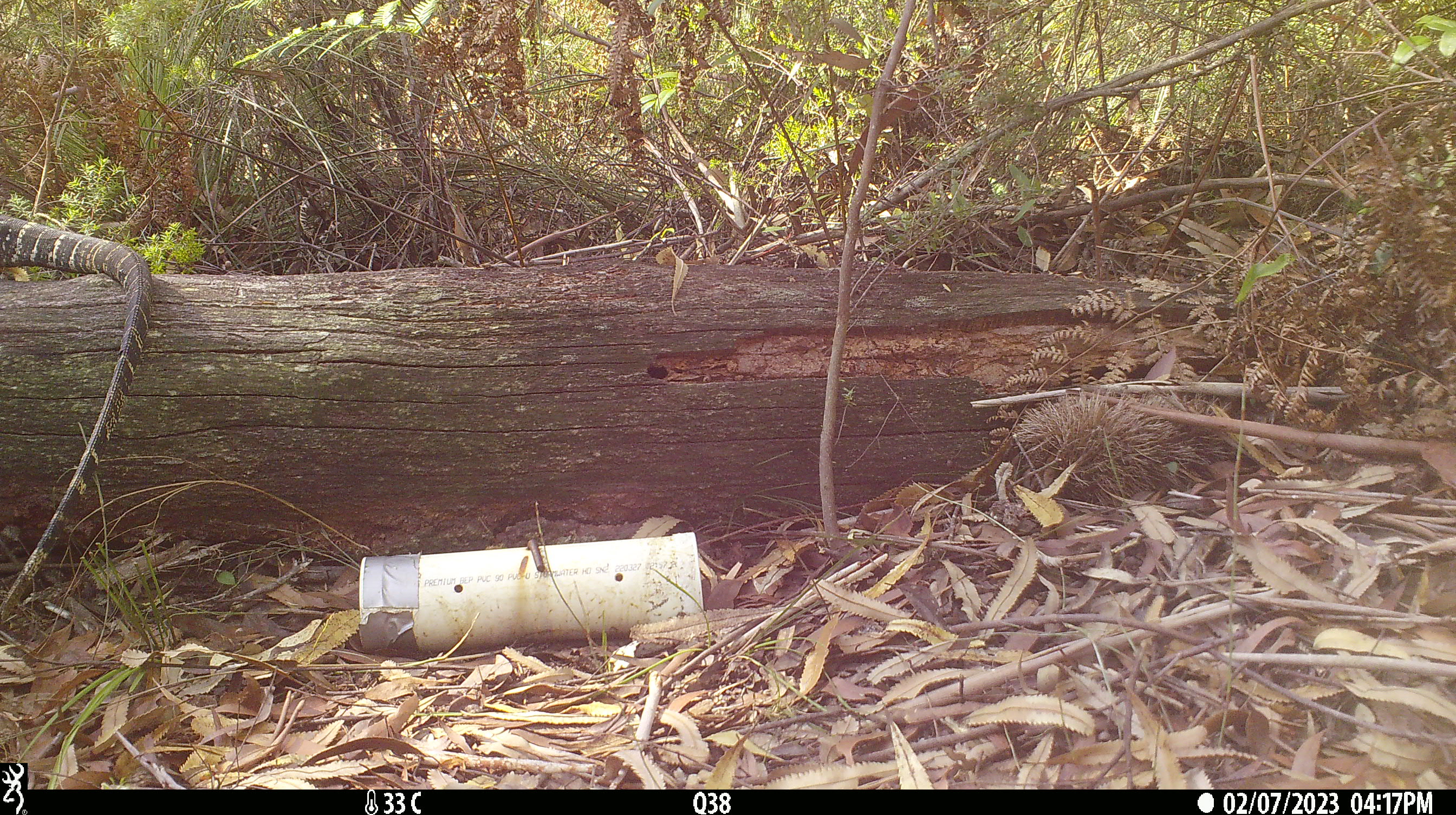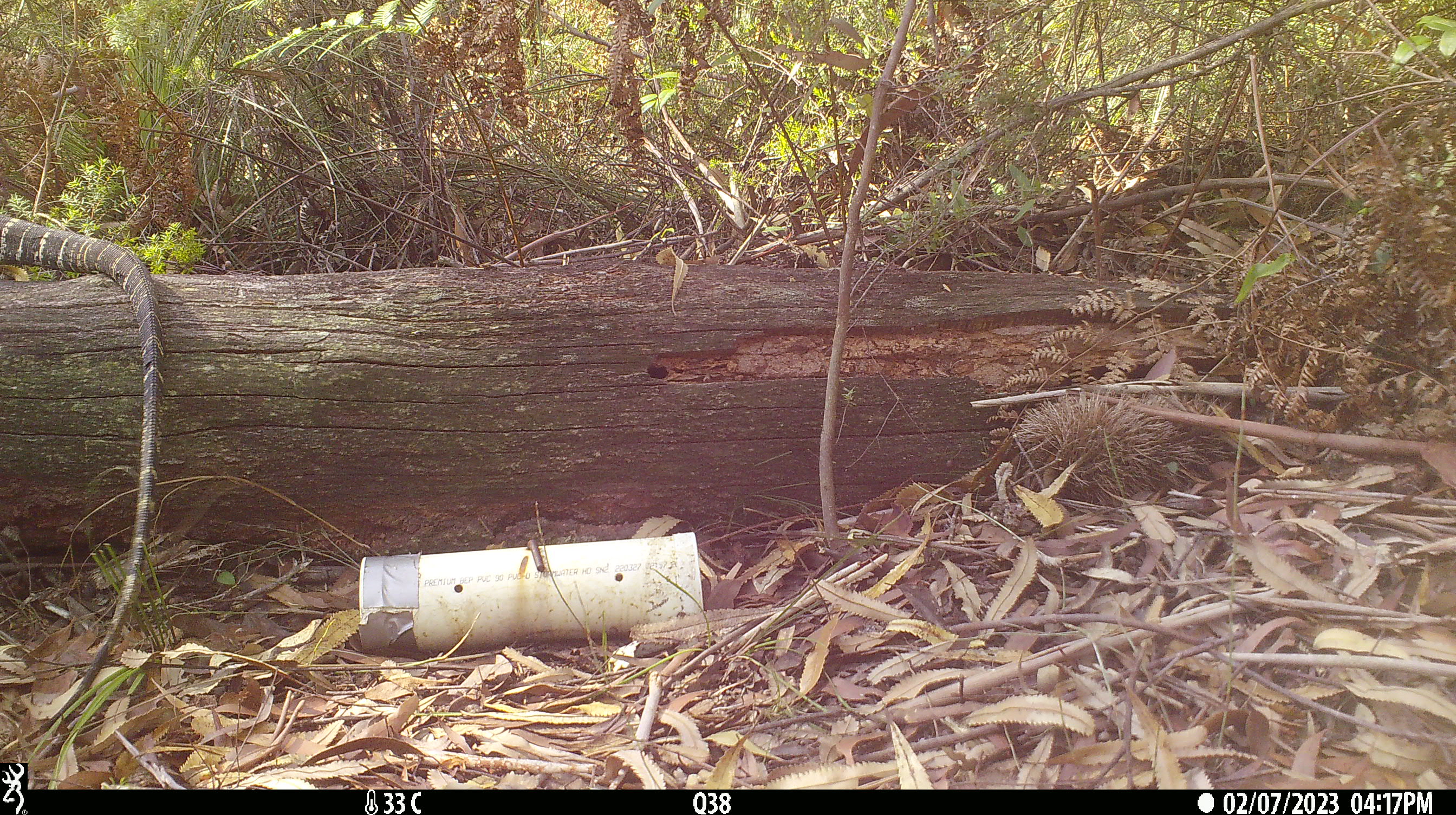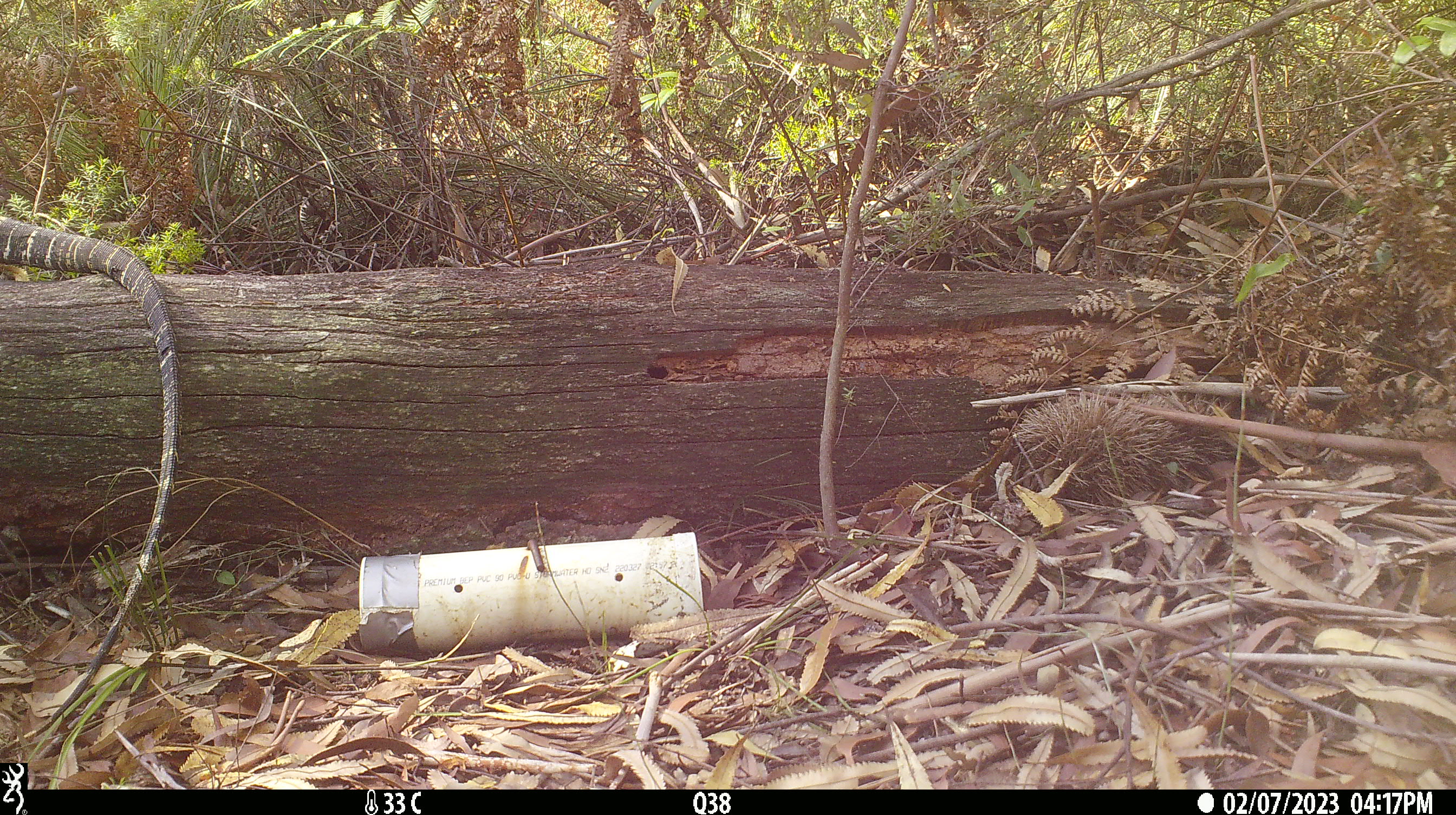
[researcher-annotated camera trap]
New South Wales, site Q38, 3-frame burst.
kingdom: Animalia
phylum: Chordata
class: Reptilia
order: Squamata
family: Varanidae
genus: Varanus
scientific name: Varanus varius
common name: lace monitor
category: goanna